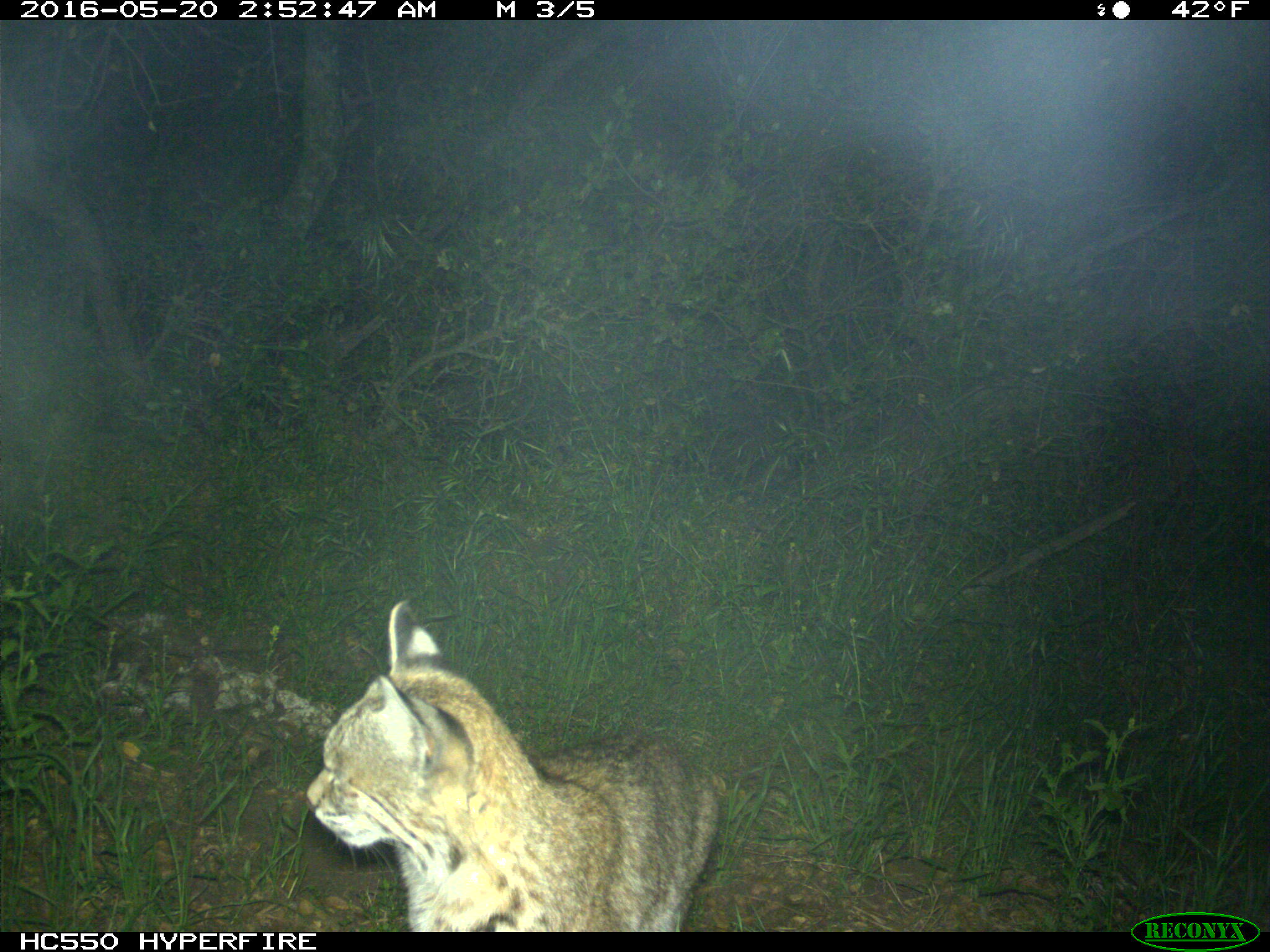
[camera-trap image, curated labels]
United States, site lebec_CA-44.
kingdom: Animalia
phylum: Chordata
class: Mammalia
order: Carnivora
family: Felidae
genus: Lynx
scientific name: Lynx rufus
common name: bobcat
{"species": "Lynx rufus (bobcat)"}